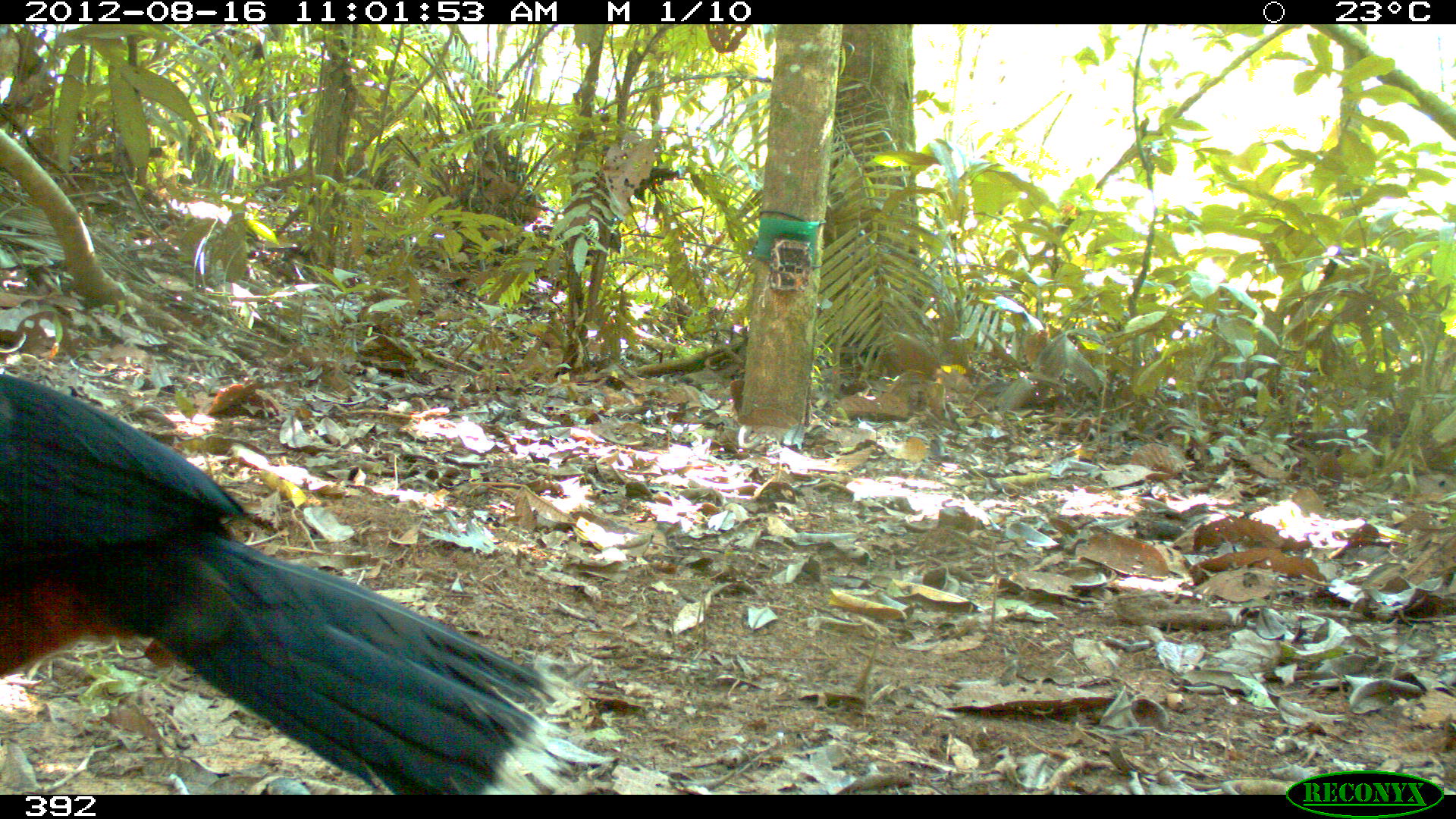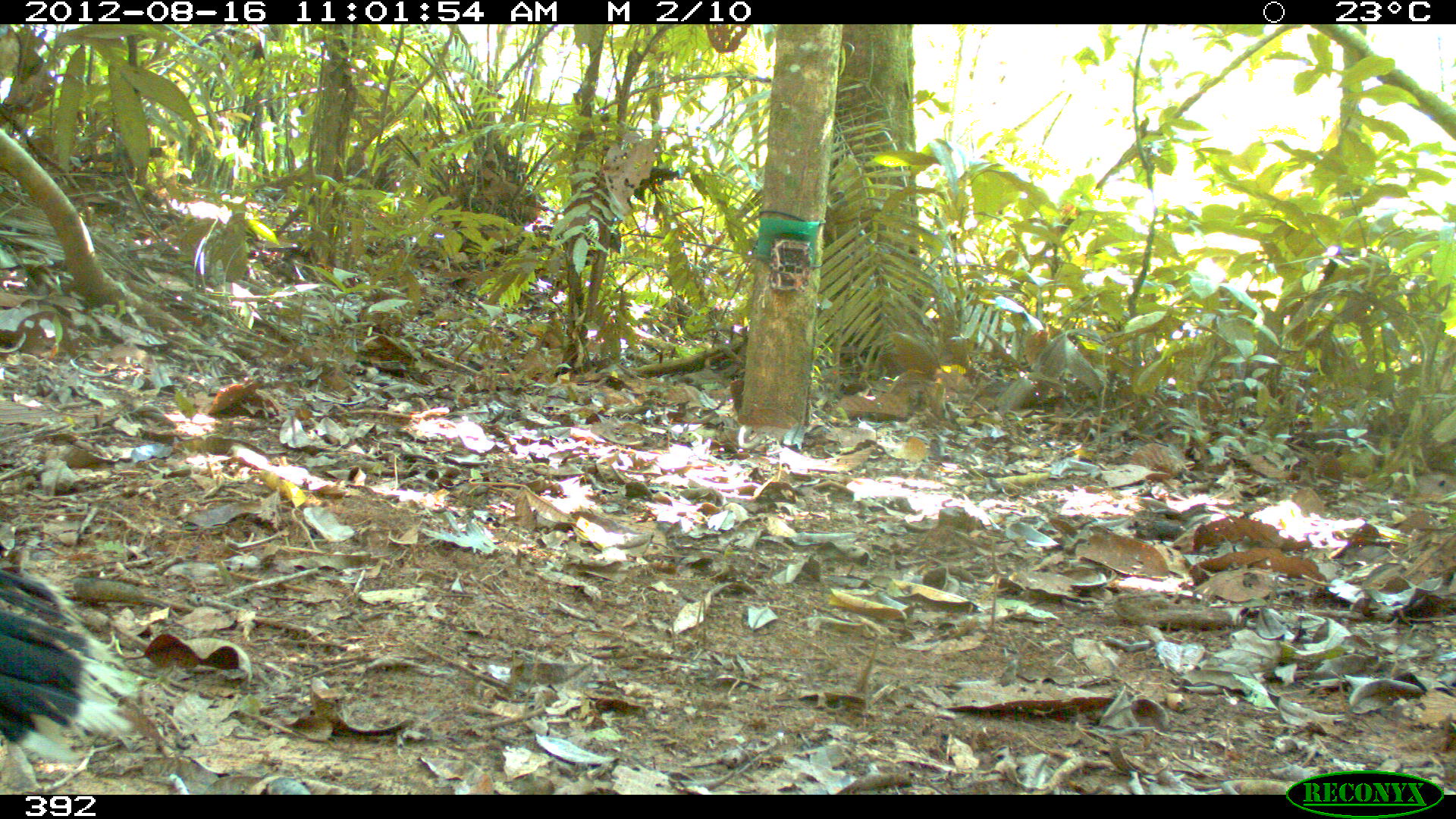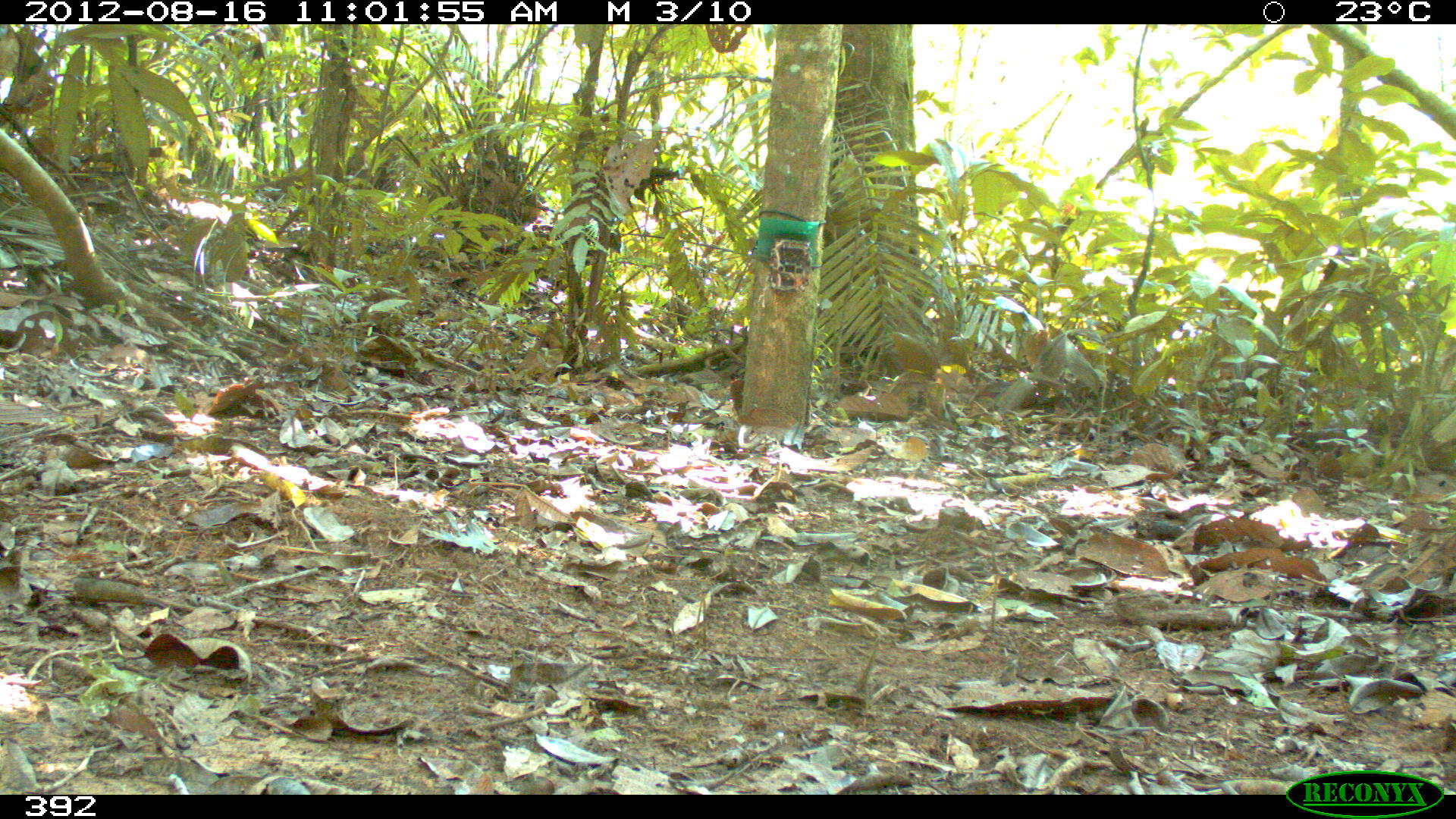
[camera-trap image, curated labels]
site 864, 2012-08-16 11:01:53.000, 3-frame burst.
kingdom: Animalia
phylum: Chordata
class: Aves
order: Galliformes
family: Cracidae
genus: Mitu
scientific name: Mitu tuberosum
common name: razor-billed curassow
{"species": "Mitu tuberosum (razor-billed curassow)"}